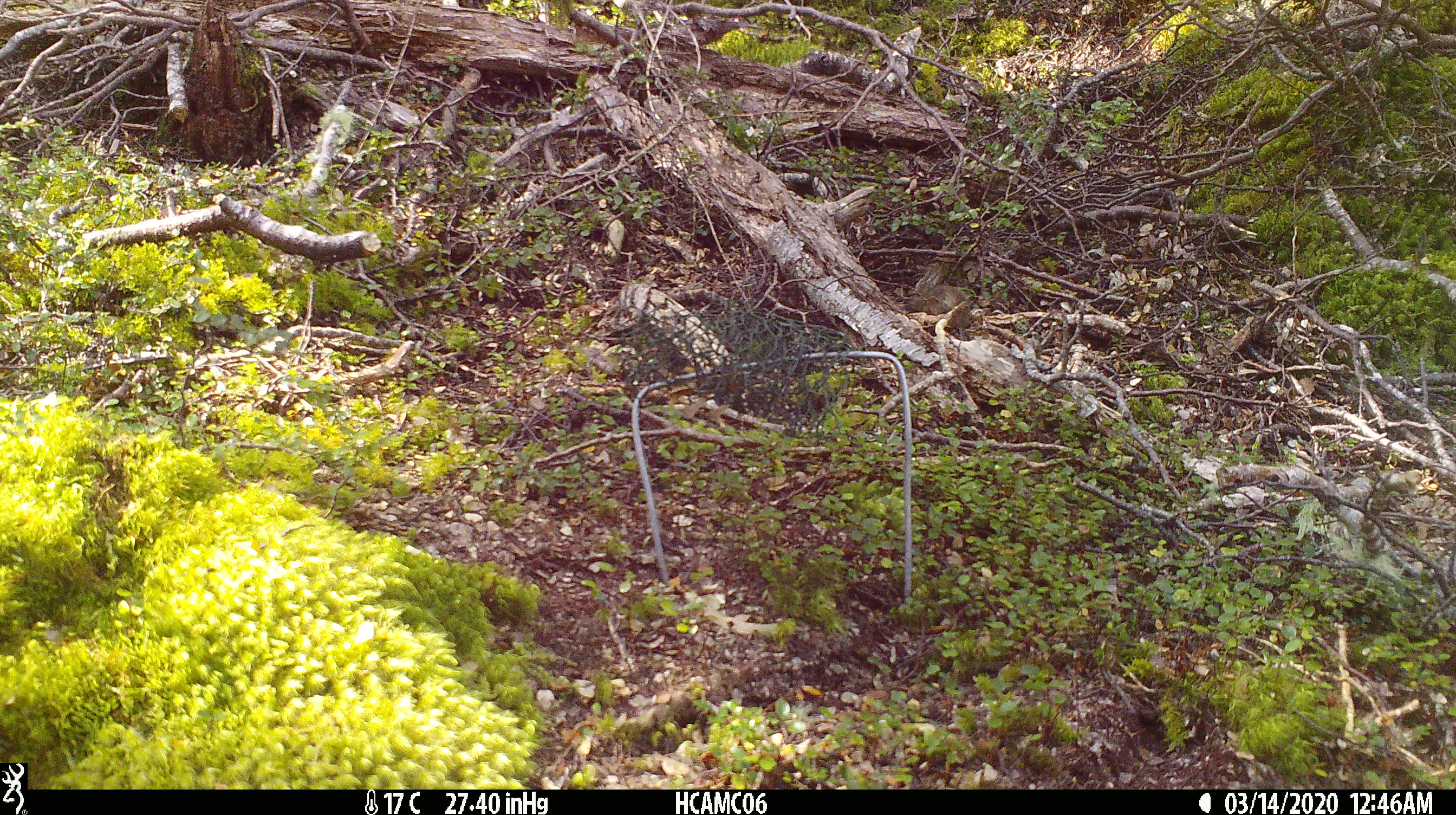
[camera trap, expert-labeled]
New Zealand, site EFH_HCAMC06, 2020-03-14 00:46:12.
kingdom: Animalia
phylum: Chordata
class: Mammalia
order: Rodentia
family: Muridae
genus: Mus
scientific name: Mus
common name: mouse